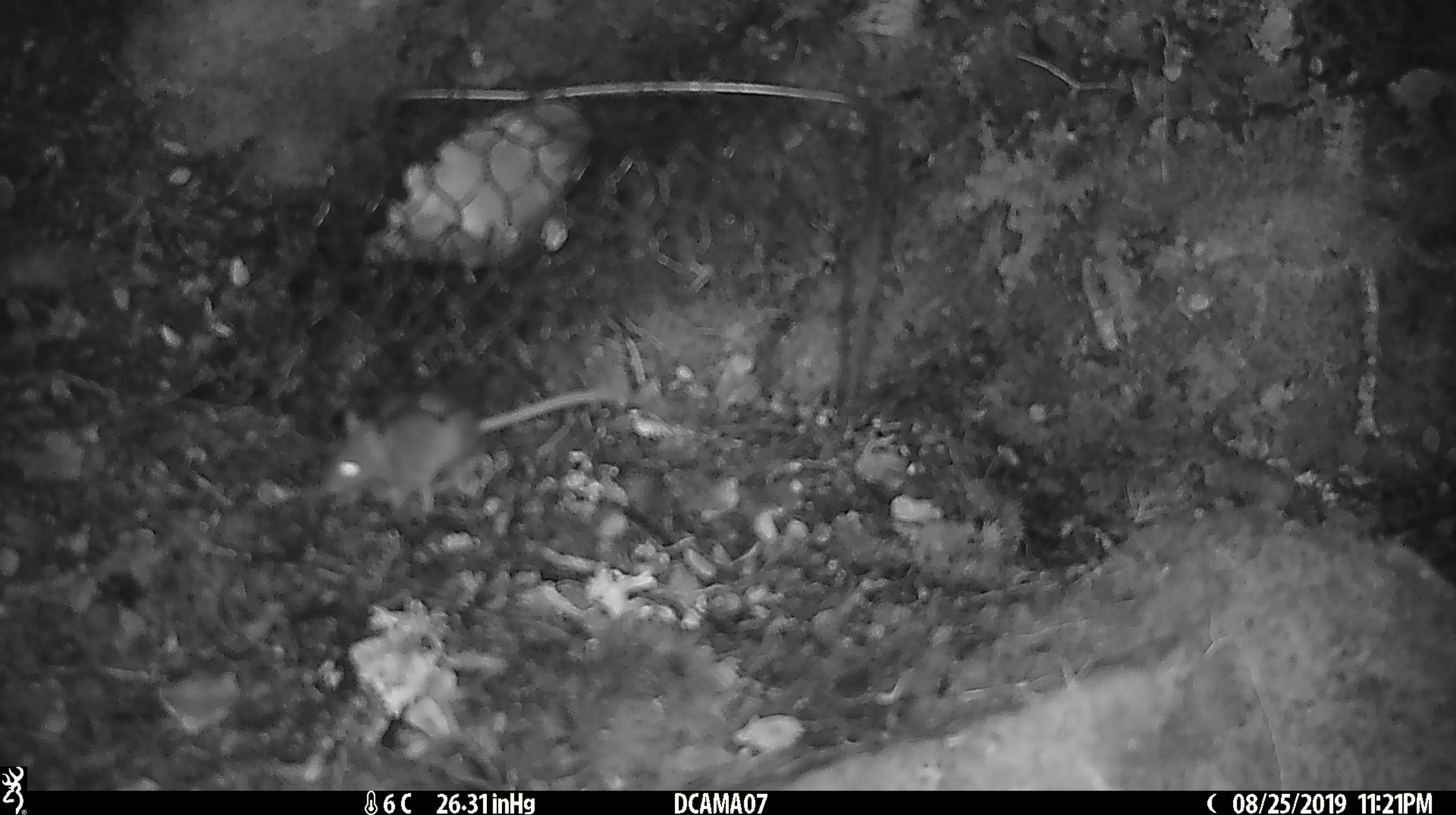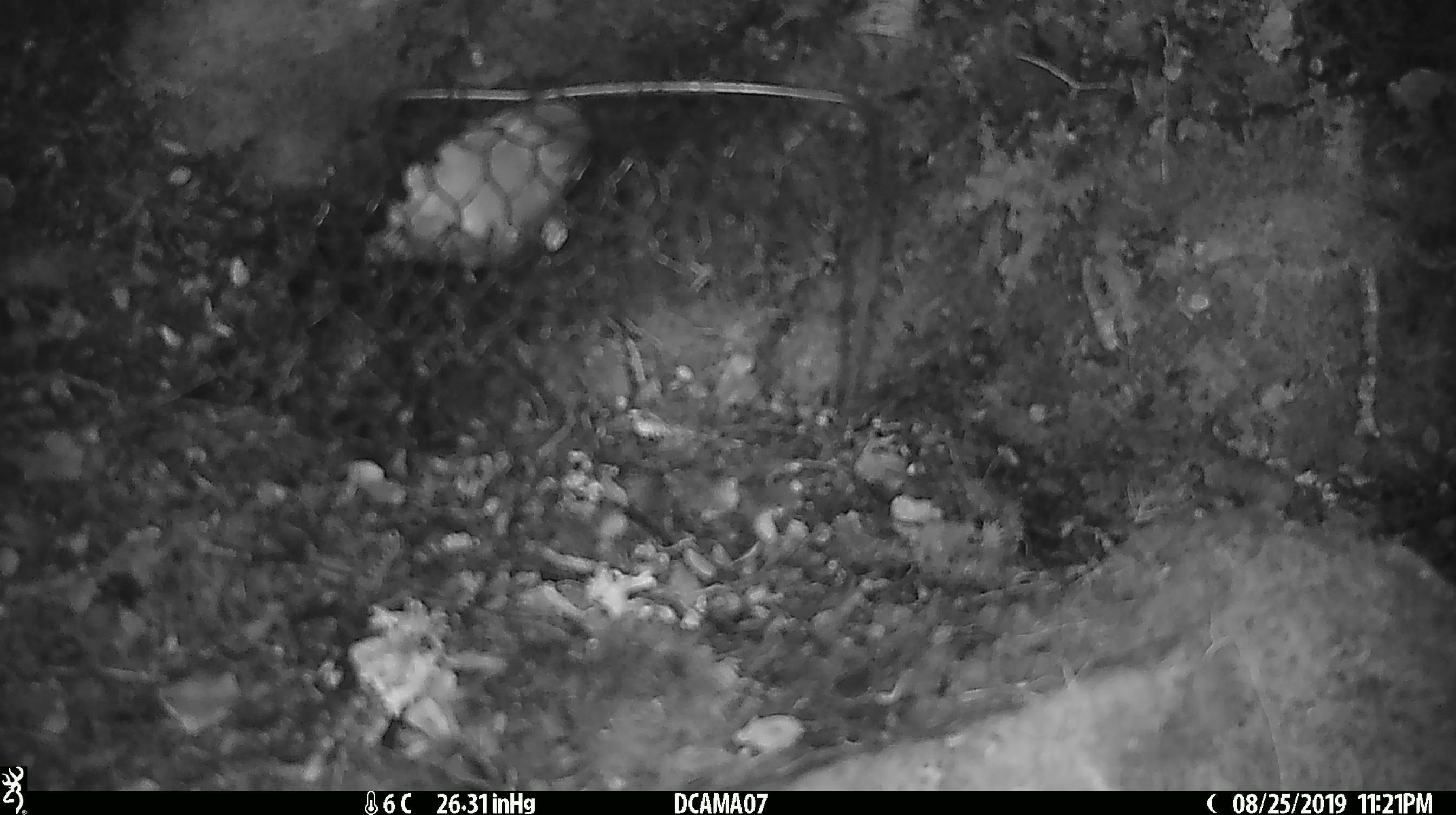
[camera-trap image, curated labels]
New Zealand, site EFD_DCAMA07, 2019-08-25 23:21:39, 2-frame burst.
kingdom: Animalia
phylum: Chordata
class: Mammalia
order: Rodentia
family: Muridae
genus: Mus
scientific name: Mus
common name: mouse